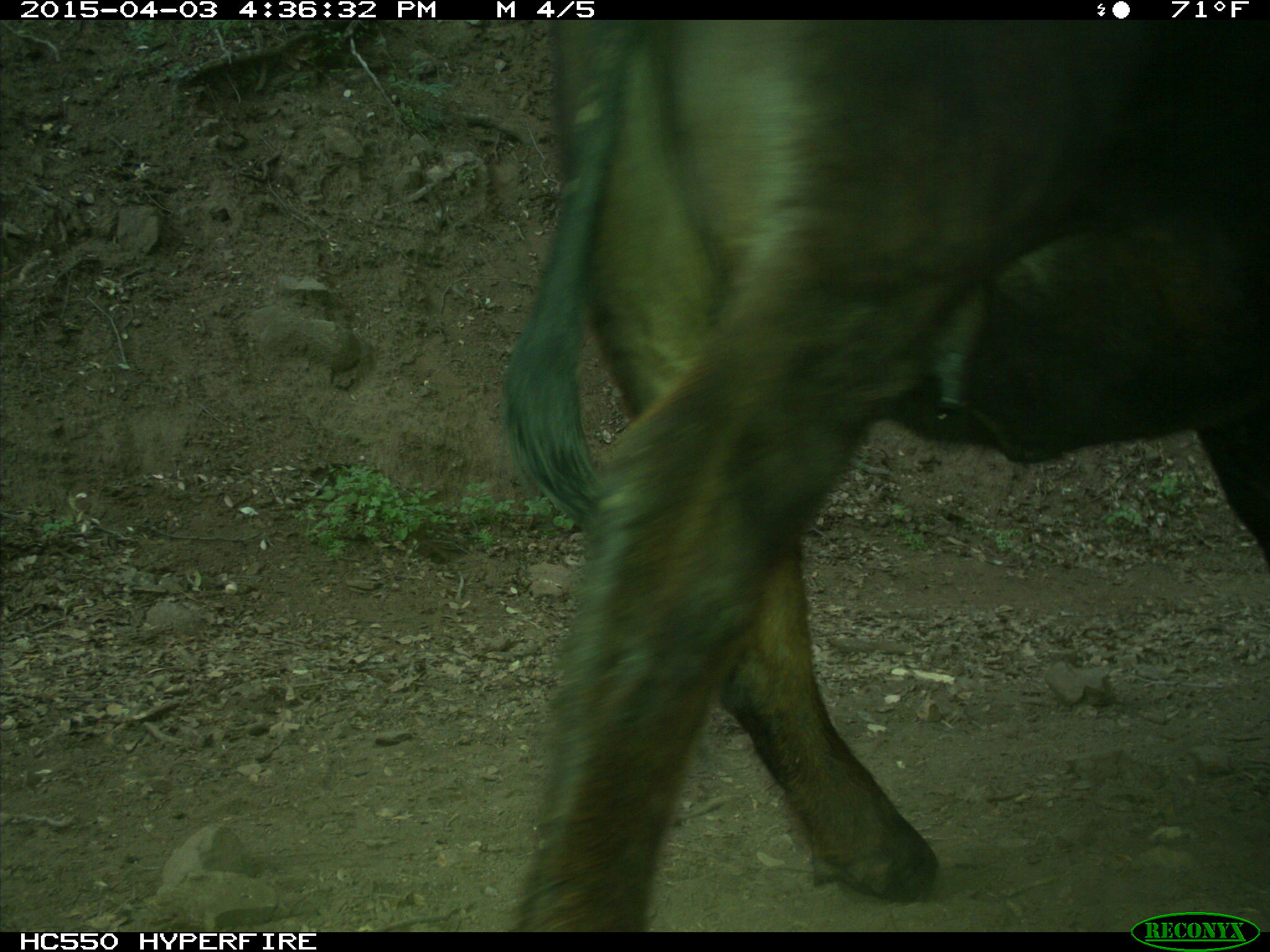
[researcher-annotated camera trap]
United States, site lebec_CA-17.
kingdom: Animalia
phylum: Chordata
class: Mammalia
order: Artiodactyla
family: Bovidae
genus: Bos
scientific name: Bos taurus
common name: domestic cow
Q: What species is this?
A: Bos taurus (domestic cow).